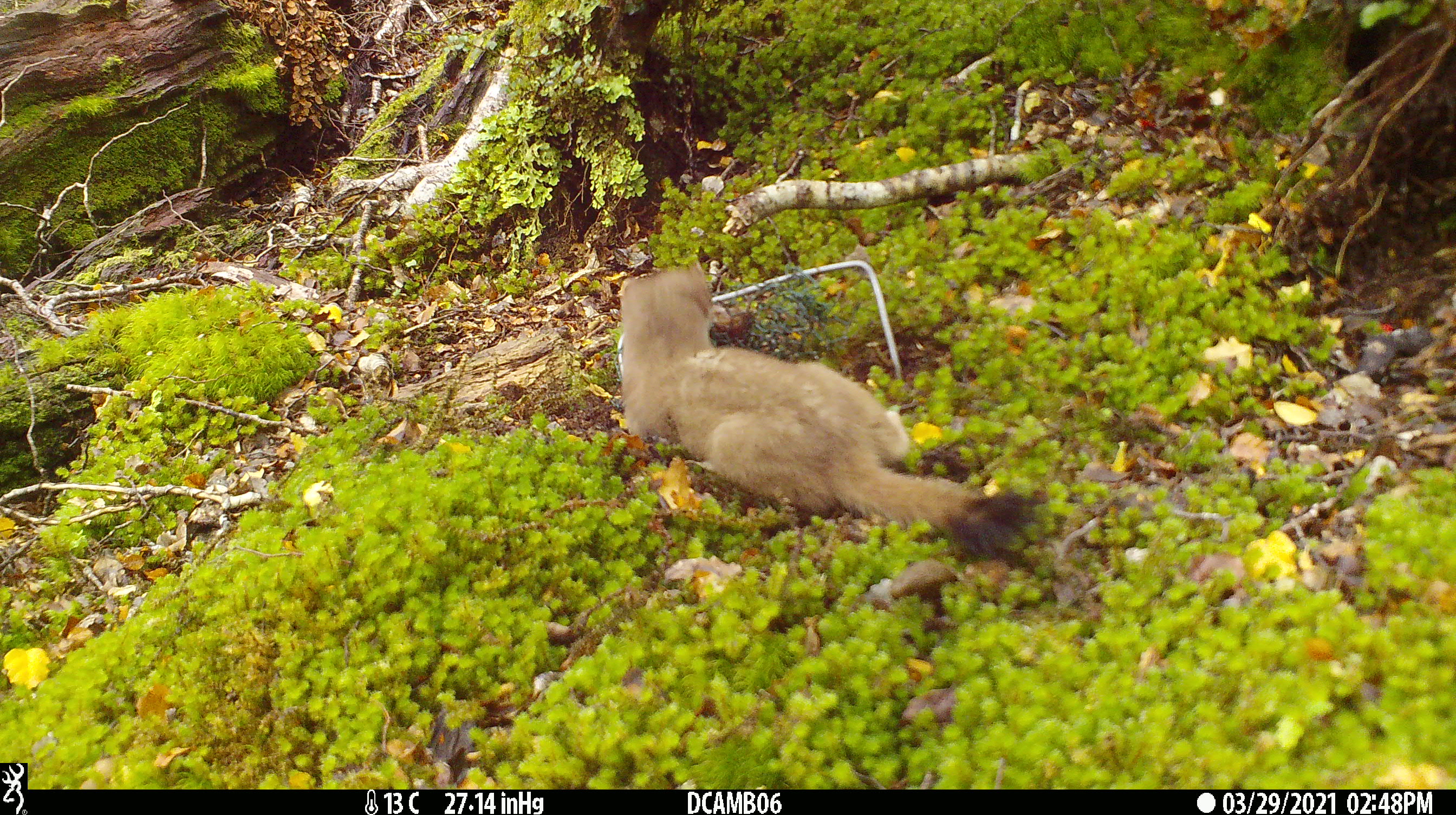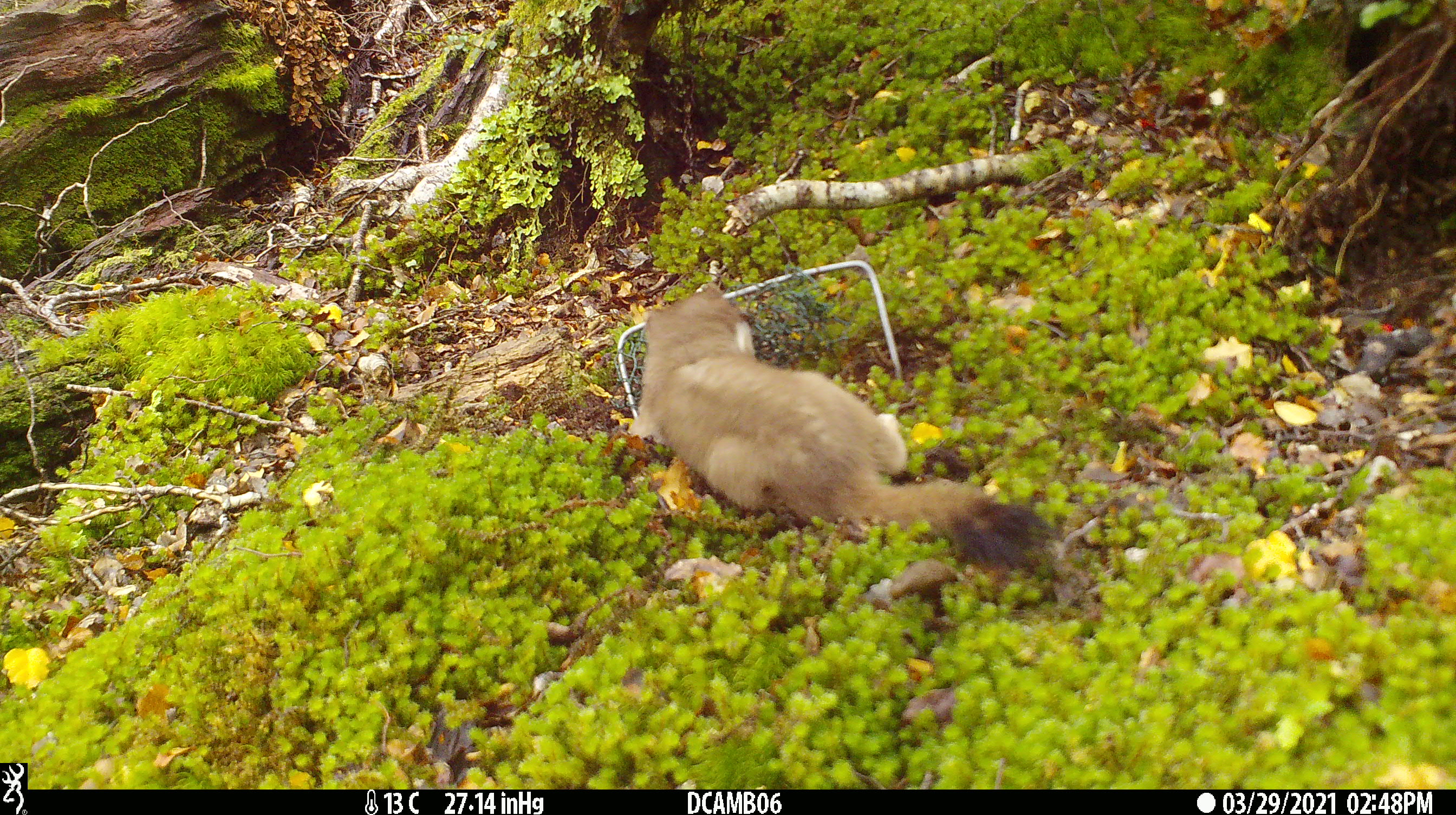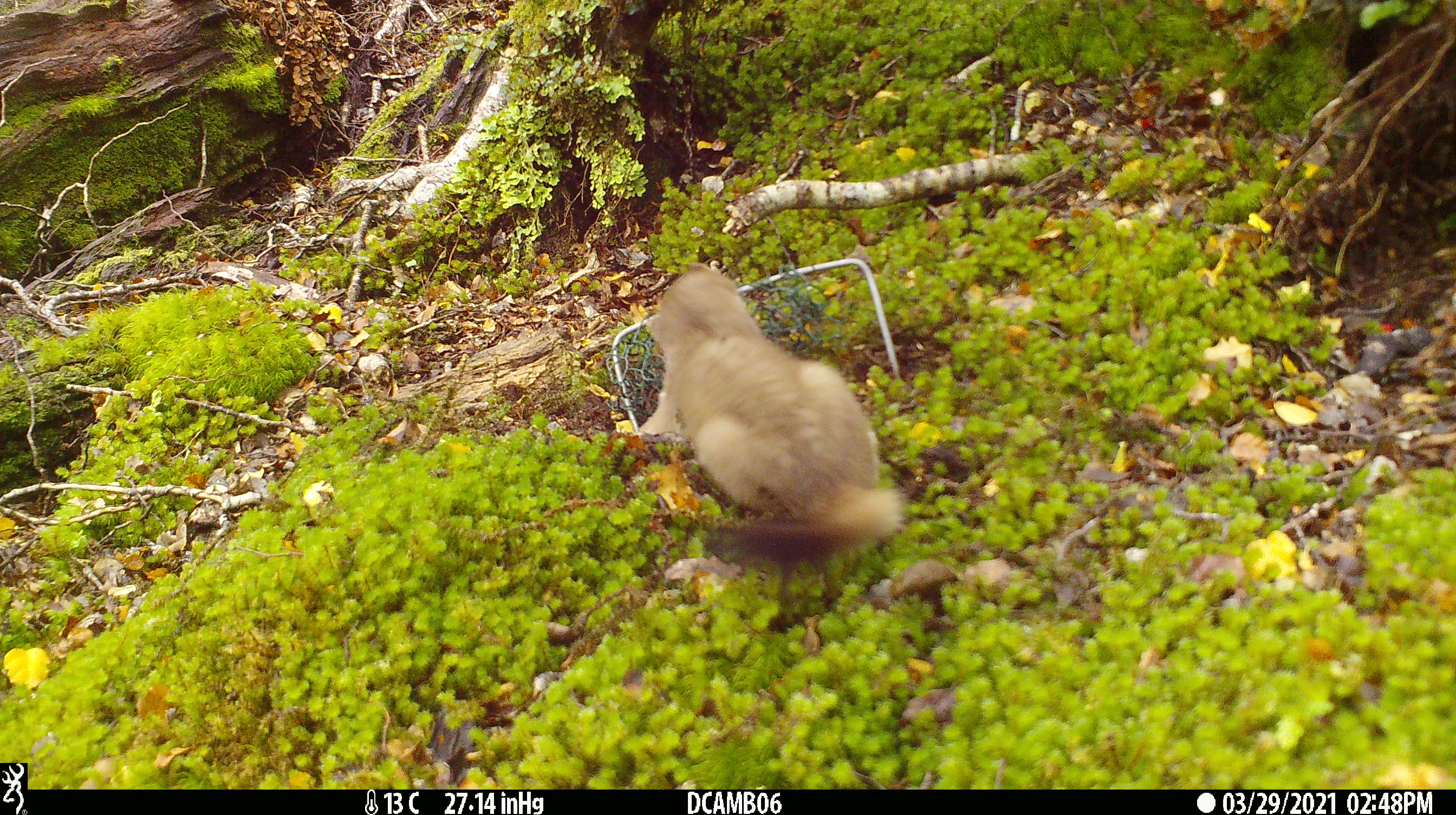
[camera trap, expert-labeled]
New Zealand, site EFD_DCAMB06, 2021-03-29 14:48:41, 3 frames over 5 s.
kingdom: Animalia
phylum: Chordata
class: Mammalia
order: Carnivora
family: Mustelidae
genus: Mustela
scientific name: Mustela erminea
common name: stoat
Stoat (Mustela erminea).